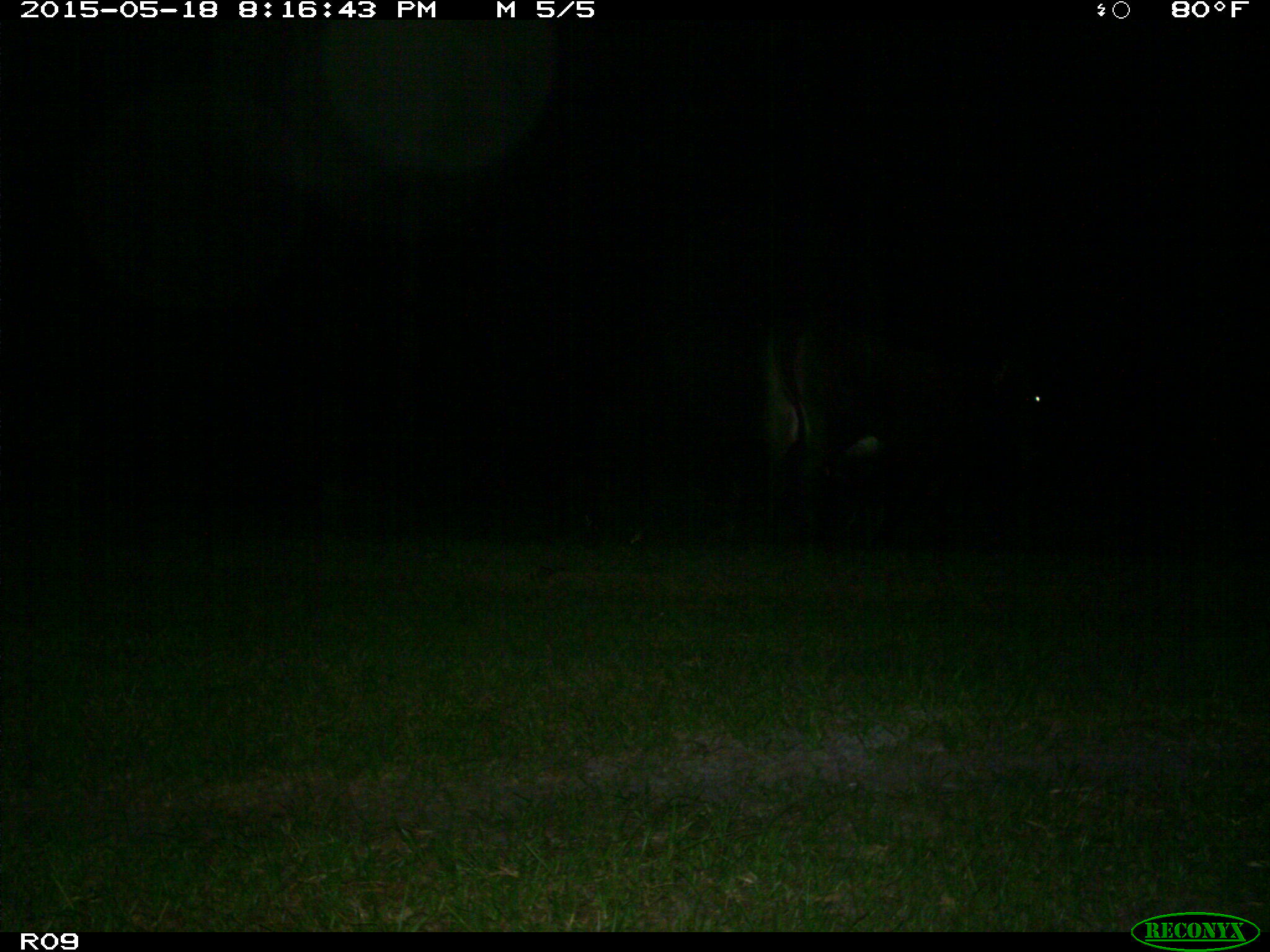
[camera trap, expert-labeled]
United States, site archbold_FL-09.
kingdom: Animalia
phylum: Chordata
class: Mammalia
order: Artiodactyla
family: Bovidae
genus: Bos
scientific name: Bos taurus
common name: domestic cow